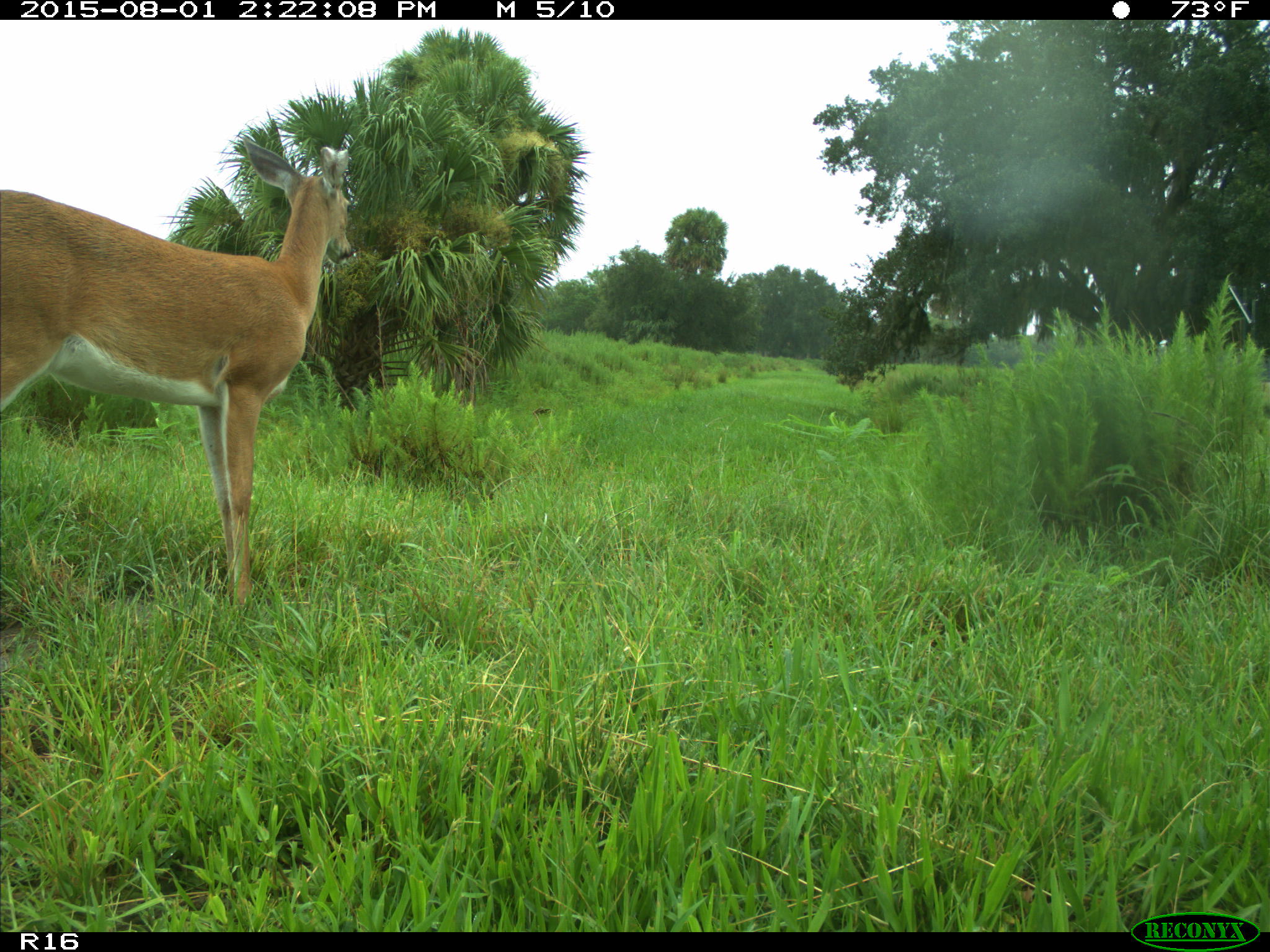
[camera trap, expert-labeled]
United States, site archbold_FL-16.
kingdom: Animalia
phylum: Chordata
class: Mammalia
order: Artiodactyla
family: Cervidae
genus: Odocoileus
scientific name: Odocoileus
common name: deer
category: unidentified deer